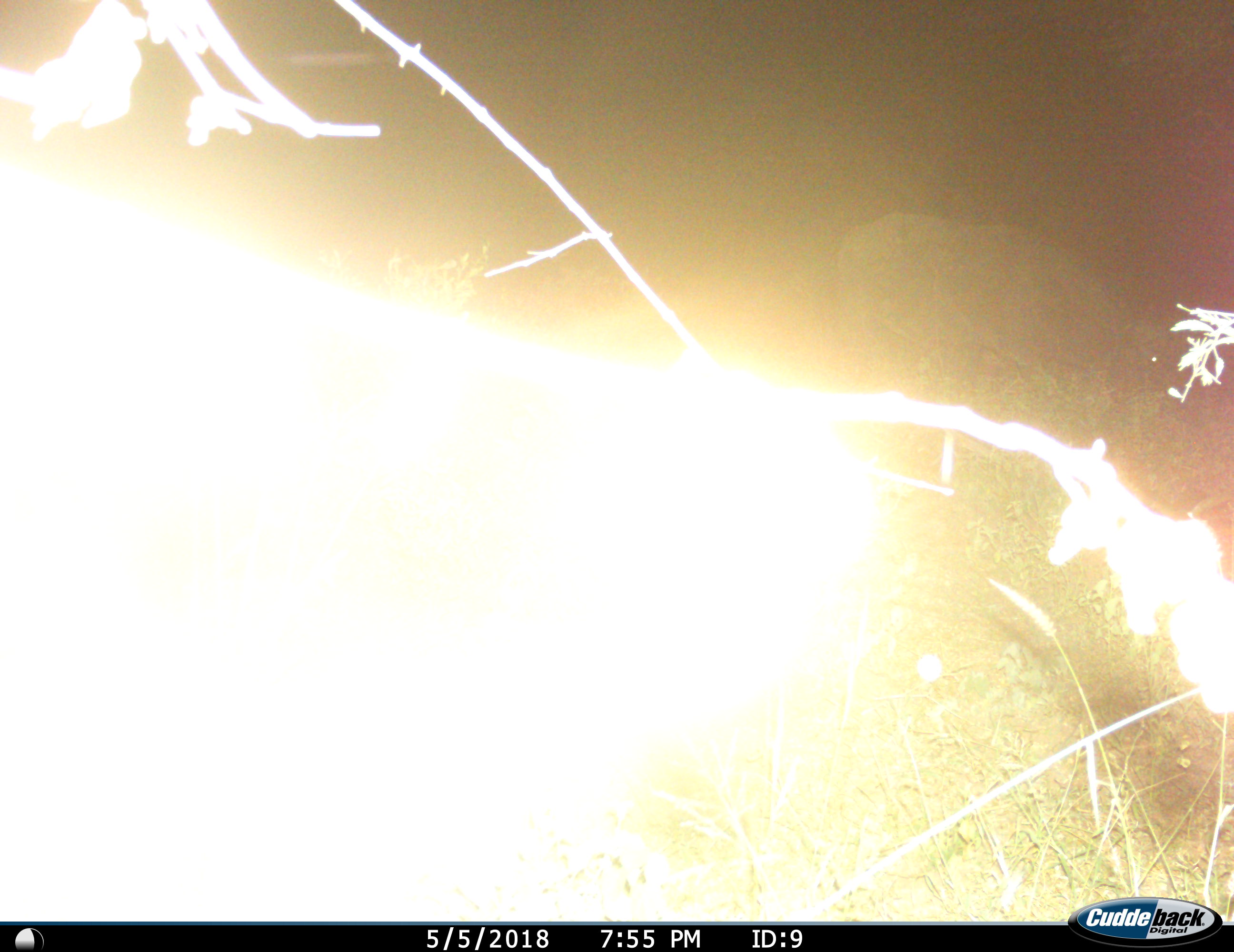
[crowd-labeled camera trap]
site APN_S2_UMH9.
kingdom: Animalia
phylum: Chordata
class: Mammalia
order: Artiodactyla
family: Bovidae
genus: Syncerus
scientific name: Syncerus caffer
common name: african buffalo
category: buffalo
Buffalo (african buffalo) (Syncerus caffer), count 1. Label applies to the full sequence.